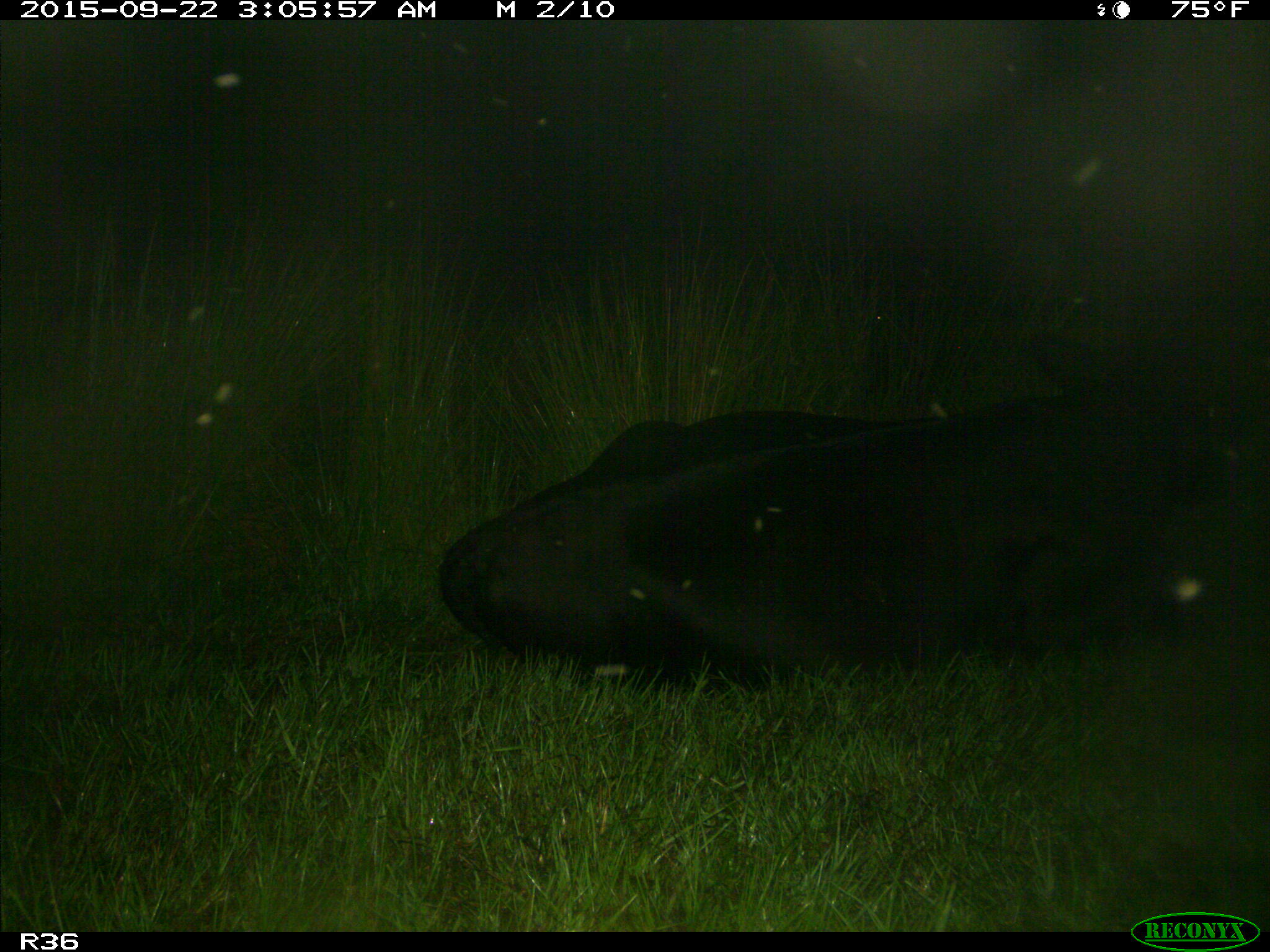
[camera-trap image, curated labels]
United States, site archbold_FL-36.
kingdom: Animalia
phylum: Chordata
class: Mammalia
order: Artiodactyla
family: Bovidae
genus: Bos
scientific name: Bos taurus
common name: domestic cow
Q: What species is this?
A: Bos taurus (domestic cow).